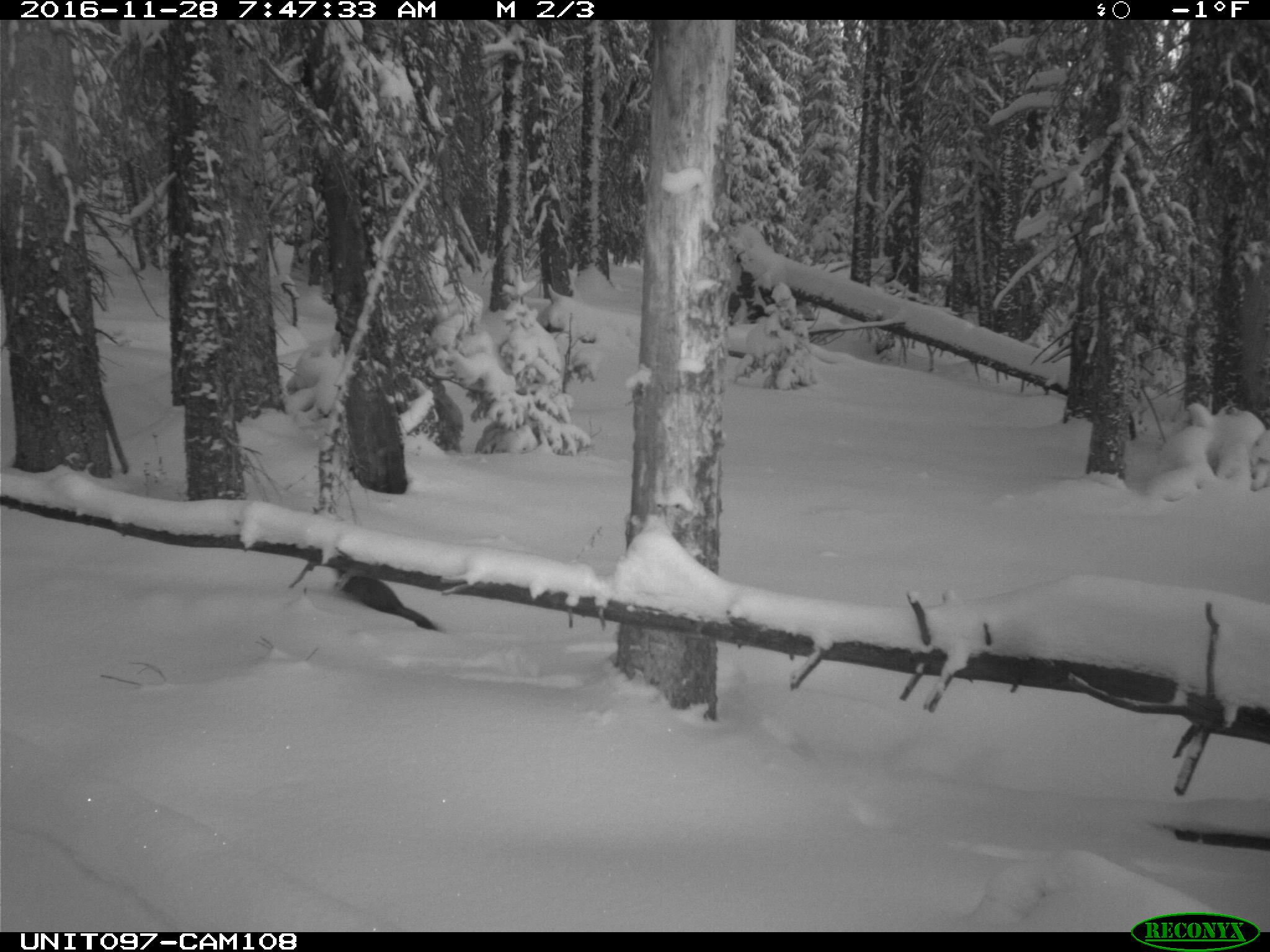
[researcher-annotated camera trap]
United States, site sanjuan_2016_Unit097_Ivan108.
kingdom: Animalia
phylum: Chordata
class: Mammalia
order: Carnivora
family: Mustelidae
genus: Martes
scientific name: Martes americana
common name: american marten